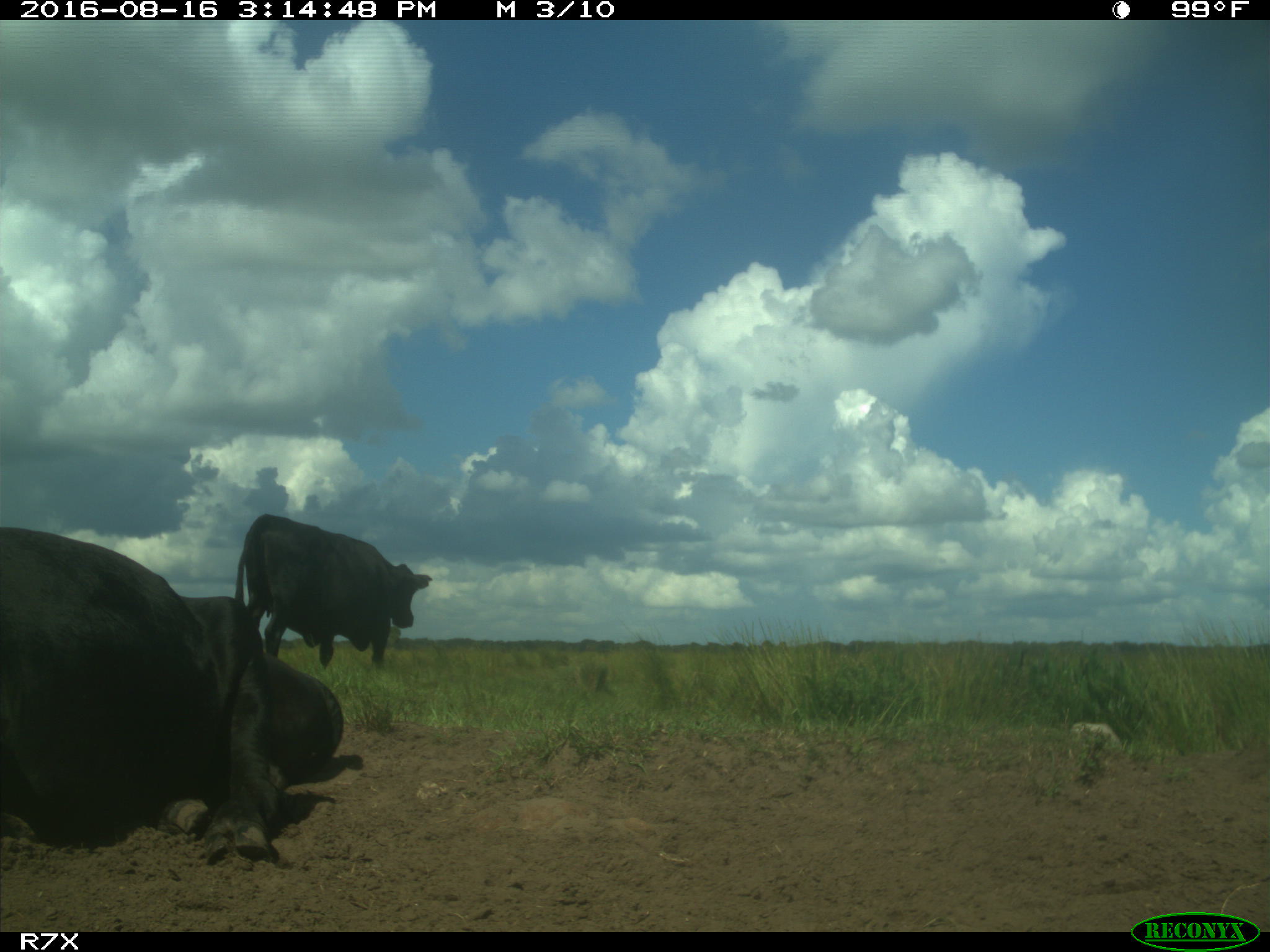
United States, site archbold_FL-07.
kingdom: Animalia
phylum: Chordata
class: Mammalia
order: Artiodactyla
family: Bovidae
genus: Bos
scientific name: Bos taurus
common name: domestic cow